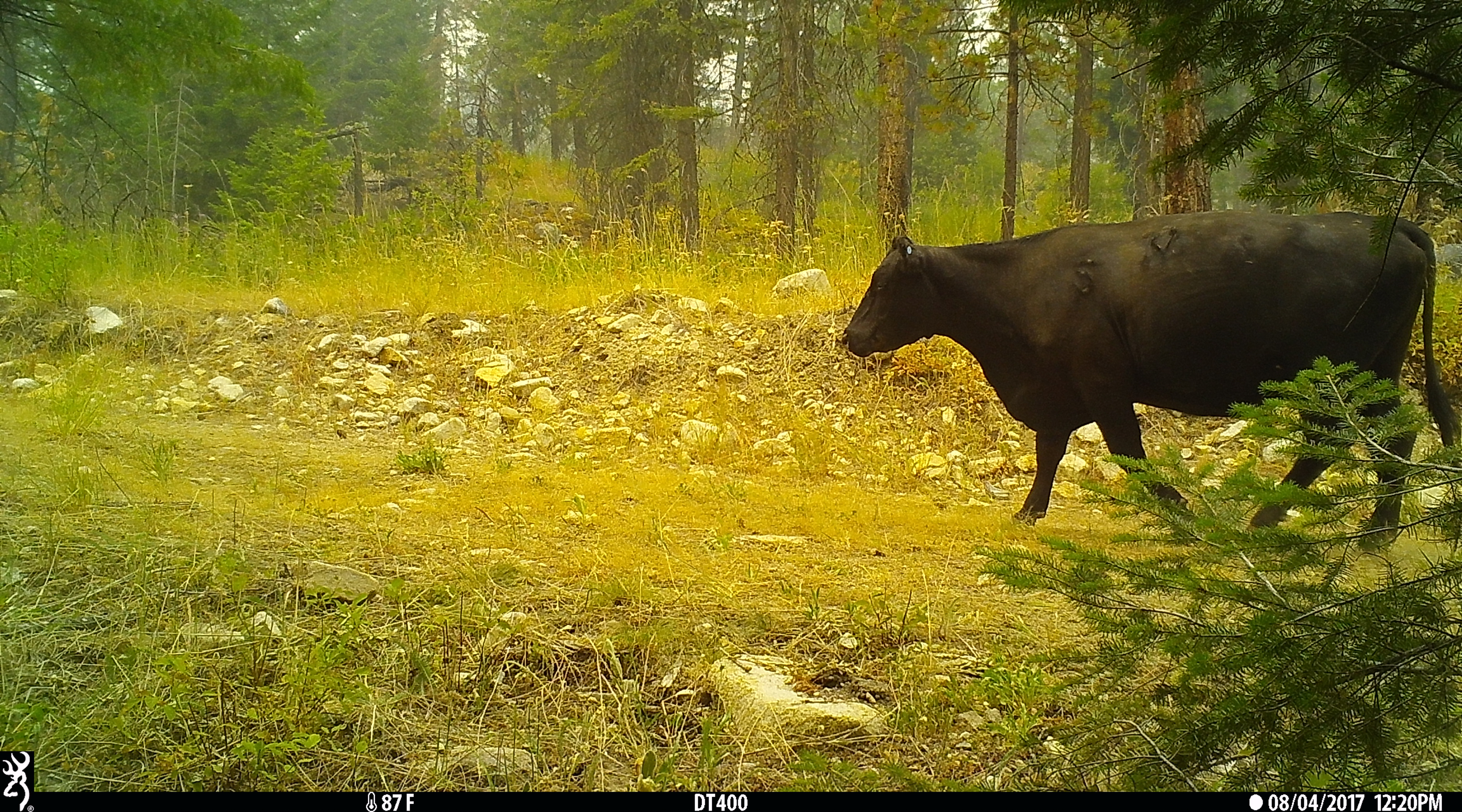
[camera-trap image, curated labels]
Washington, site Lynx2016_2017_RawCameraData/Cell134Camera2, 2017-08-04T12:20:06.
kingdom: Animalia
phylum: Chordata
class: Mammalia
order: Artiodactyla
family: Bovidae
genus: Bos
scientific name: Bos taurus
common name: domestic cattle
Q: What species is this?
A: Domestic cattle (Bos taurus).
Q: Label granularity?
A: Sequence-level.